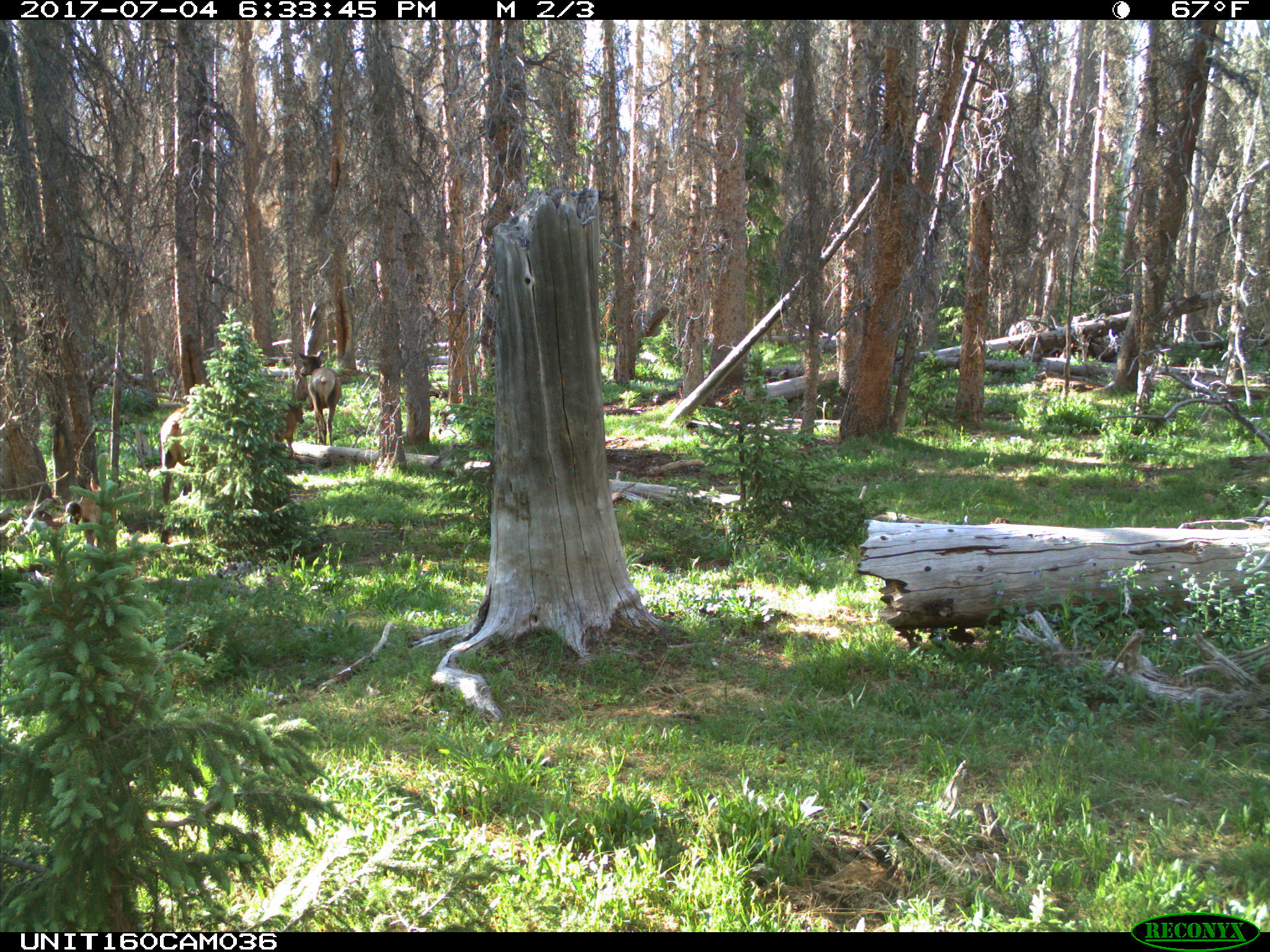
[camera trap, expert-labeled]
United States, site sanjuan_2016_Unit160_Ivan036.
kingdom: Animalia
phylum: Chordata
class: Mammalia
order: Artiodactyla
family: Cervidae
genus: Cervus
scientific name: Cervus elaphus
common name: red deer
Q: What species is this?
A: Cervus elaphus (red deer).